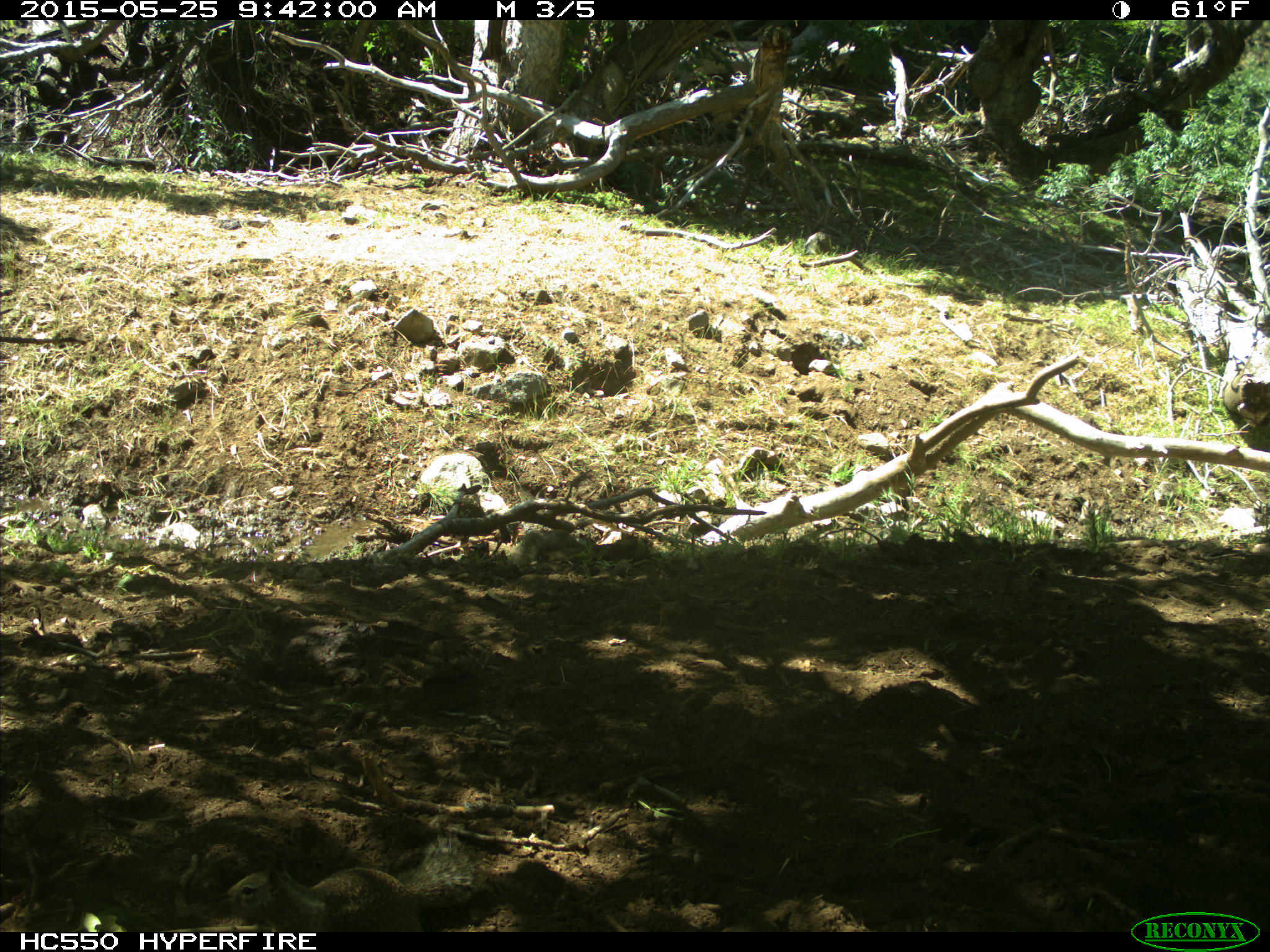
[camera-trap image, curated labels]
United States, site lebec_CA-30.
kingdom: Animalia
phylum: Chordata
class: Mammalia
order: Rodentia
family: Sciuridae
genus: Otospermophilus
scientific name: Otospermophilus beecheyi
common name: california ground squirrel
Otospermophilus beecheyi (california ground squirrel).